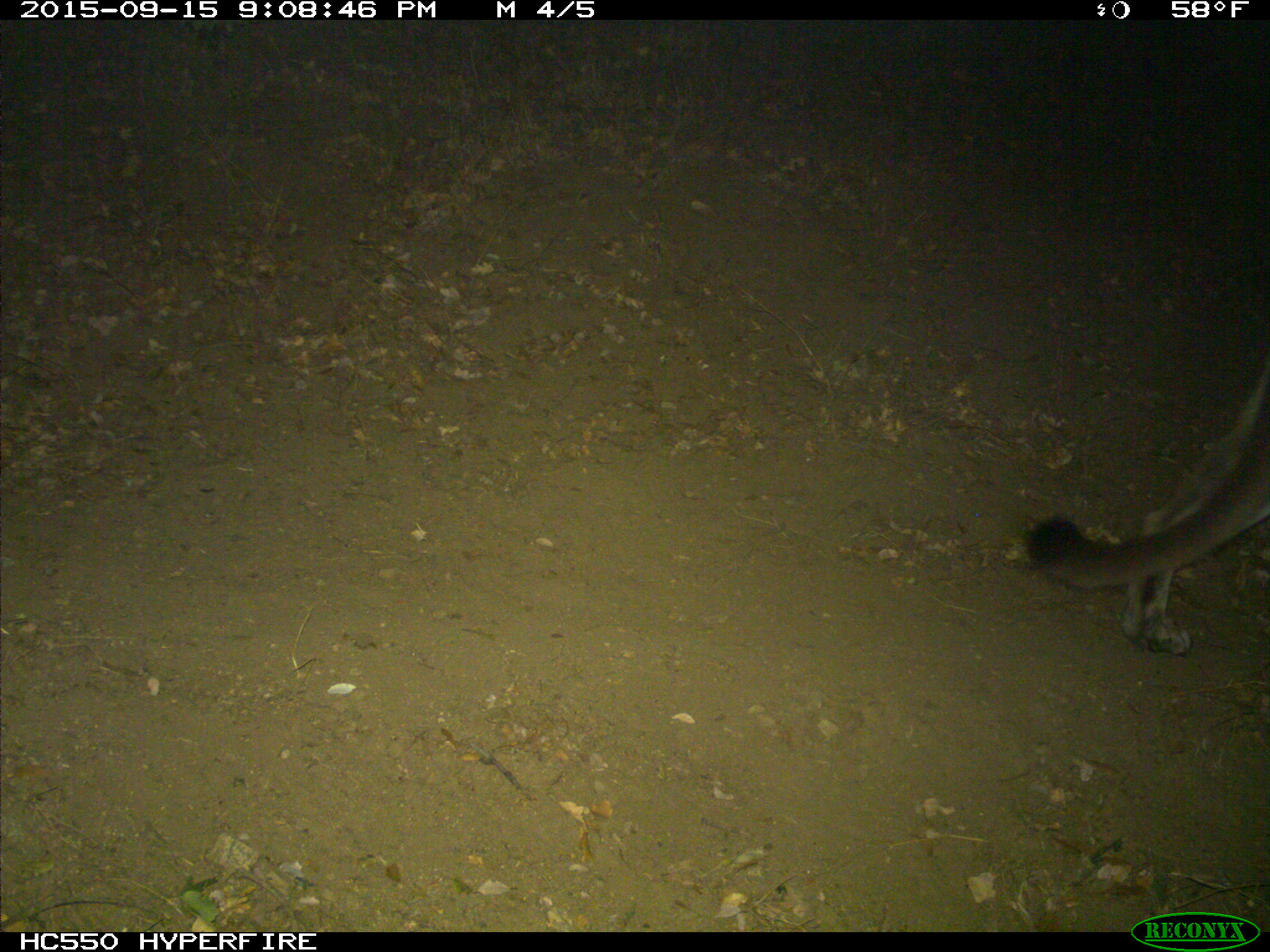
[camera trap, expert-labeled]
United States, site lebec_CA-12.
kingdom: Animalia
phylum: Chordata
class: Mammalia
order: Carnivora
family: Felidae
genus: Puma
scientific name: Puma concolor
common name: mountain lion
Puma concolor (mountain lion).